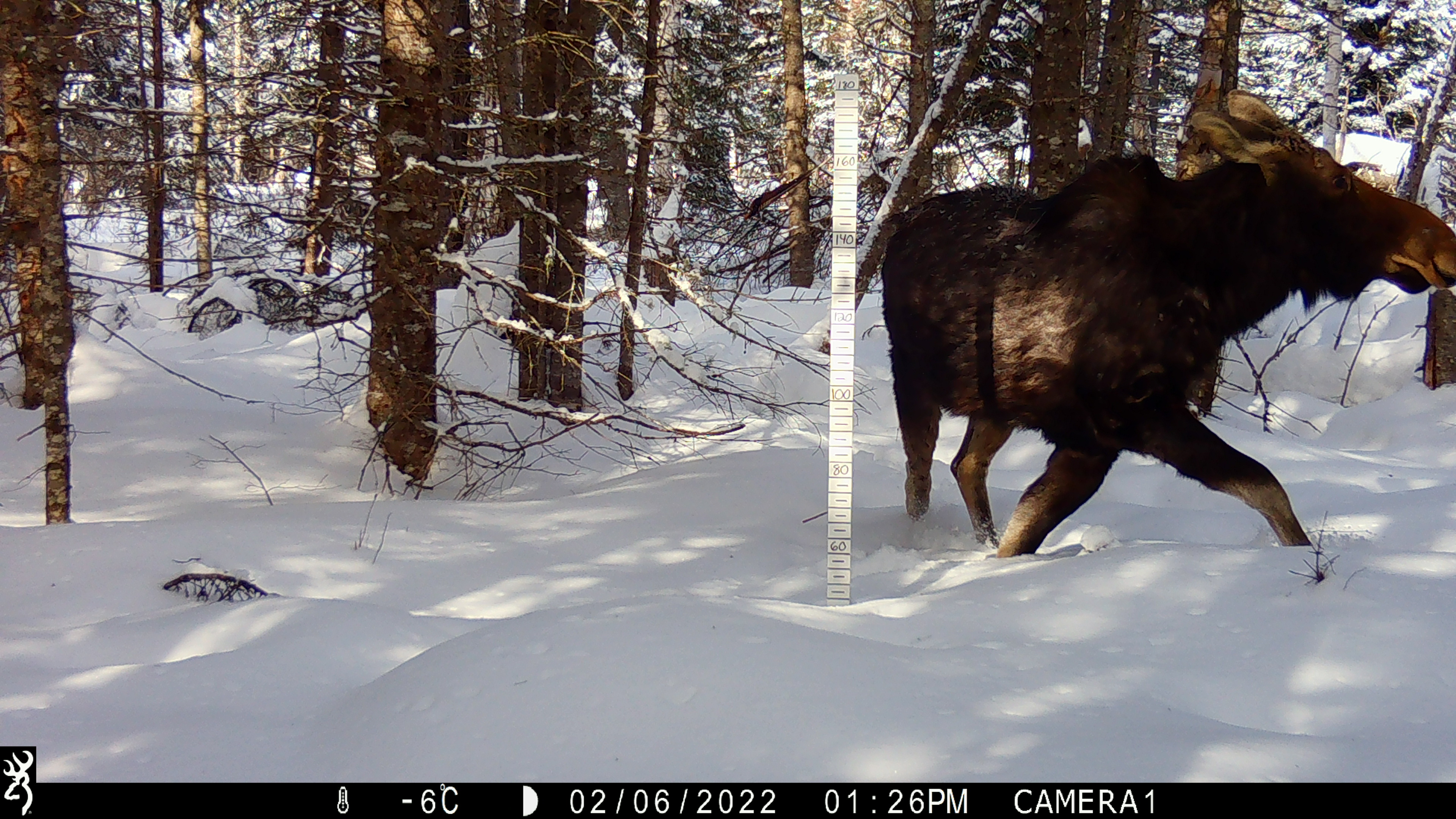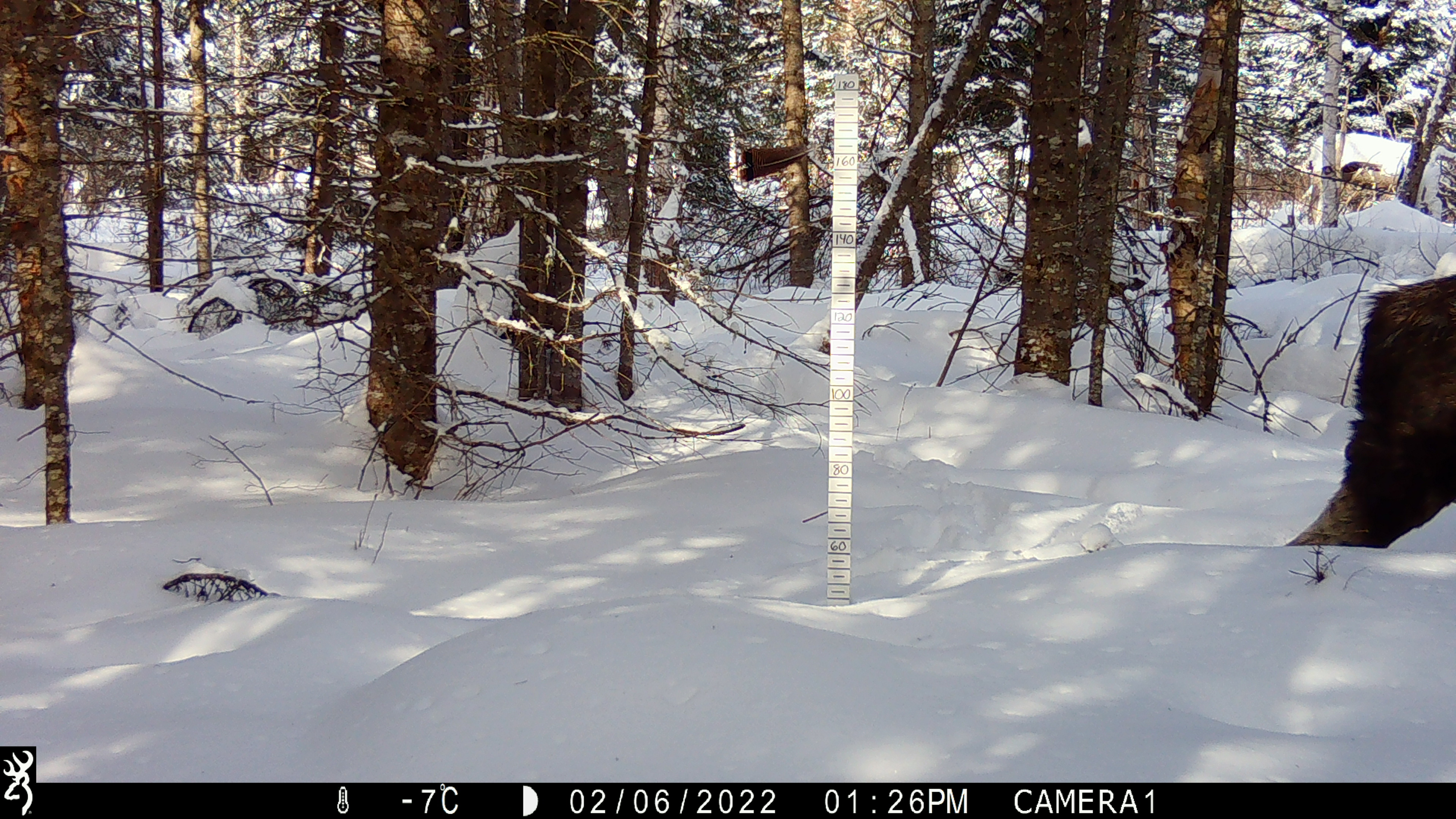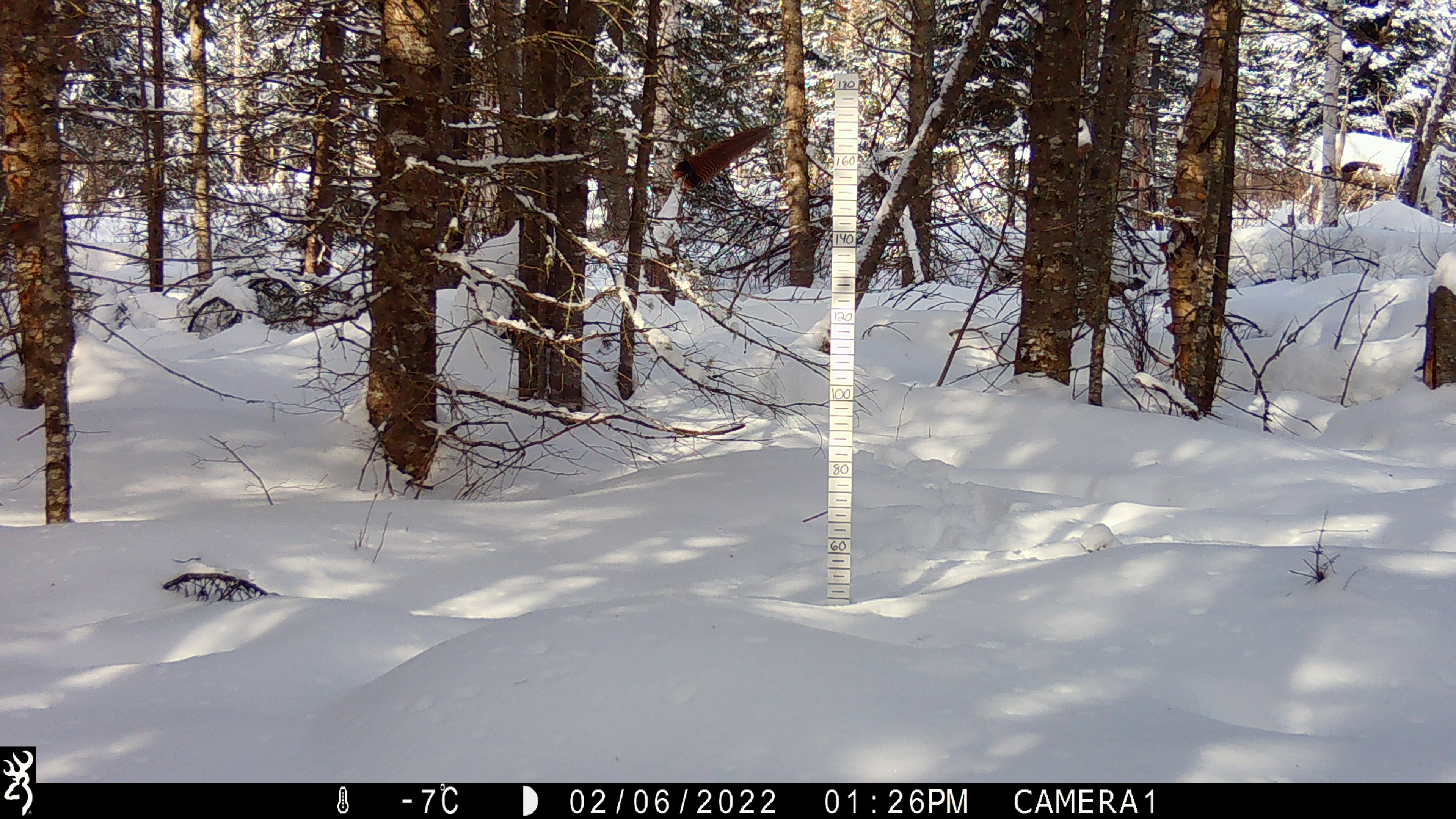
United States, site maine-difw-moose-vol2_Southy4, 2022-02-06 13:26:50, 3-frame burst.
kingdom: Animalia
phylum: Chordata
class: Mammalia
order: Artiodactyla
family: Cervidae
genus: Alces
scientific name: Alces alces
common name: moose